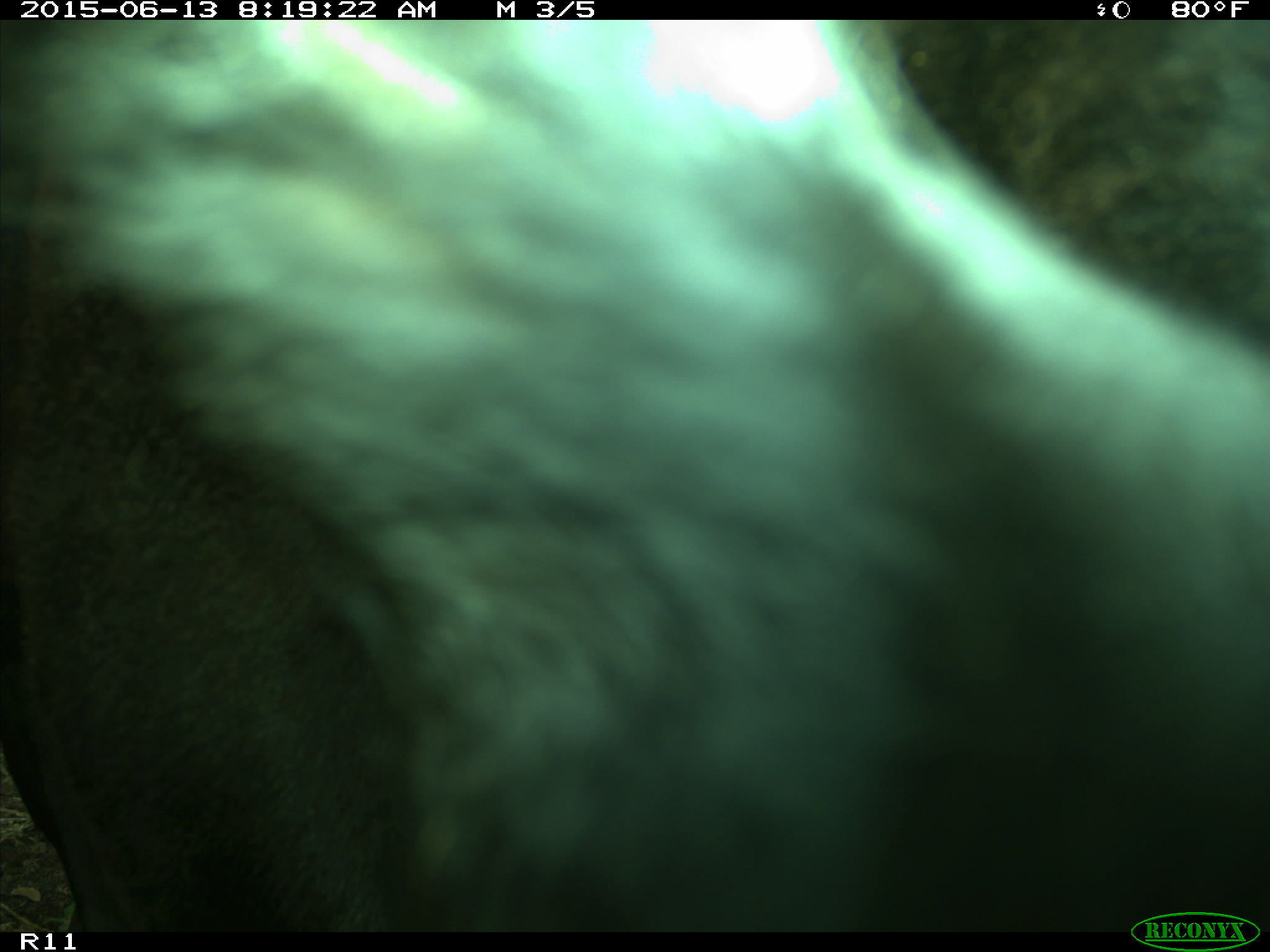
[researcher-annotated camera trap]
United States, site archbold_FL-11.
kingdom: Animalia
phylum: Chordata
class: Mammalia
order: Artiodactyla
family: Bovidae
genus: Bos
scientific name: Bos taurus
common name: domestic cow